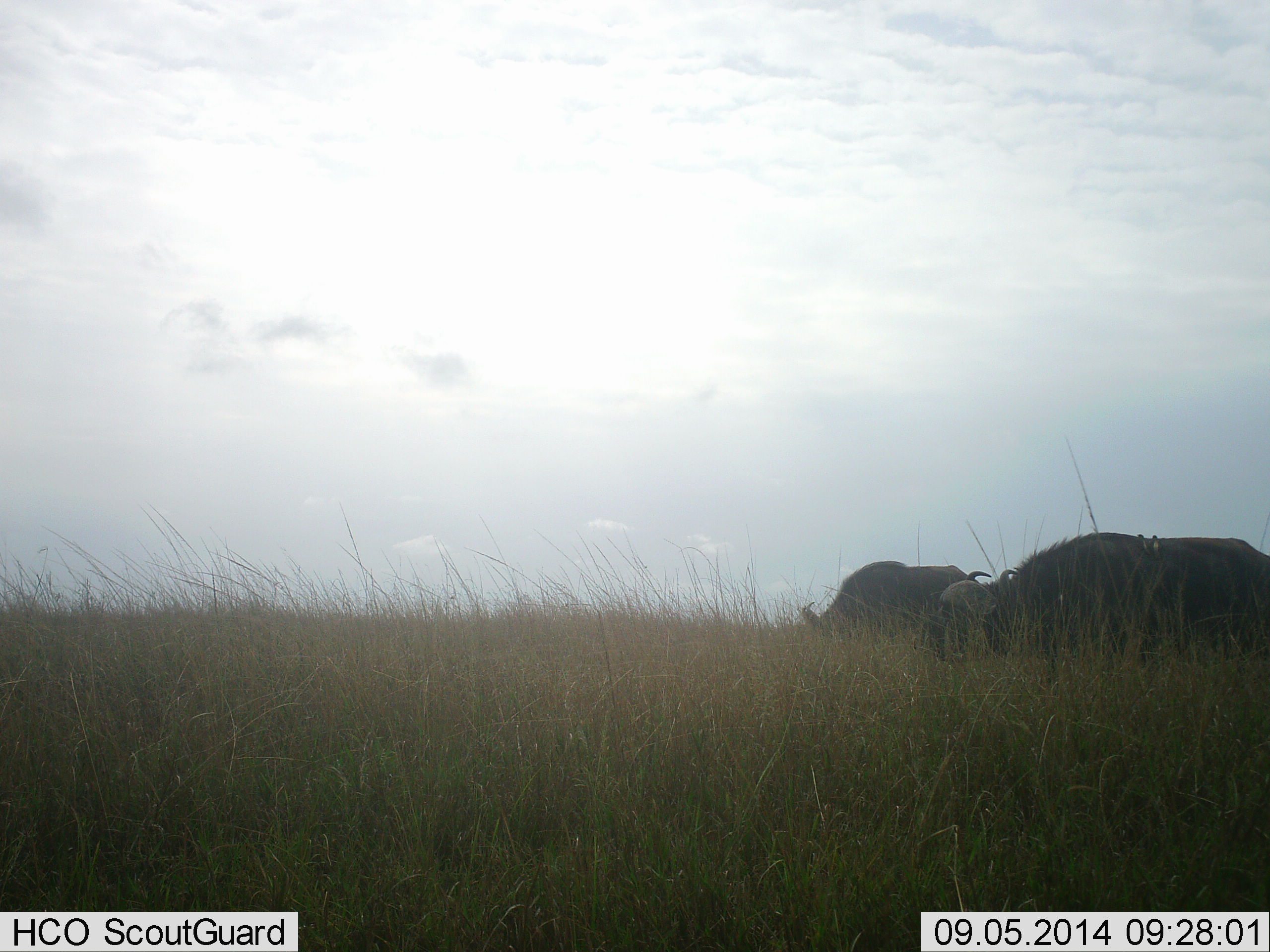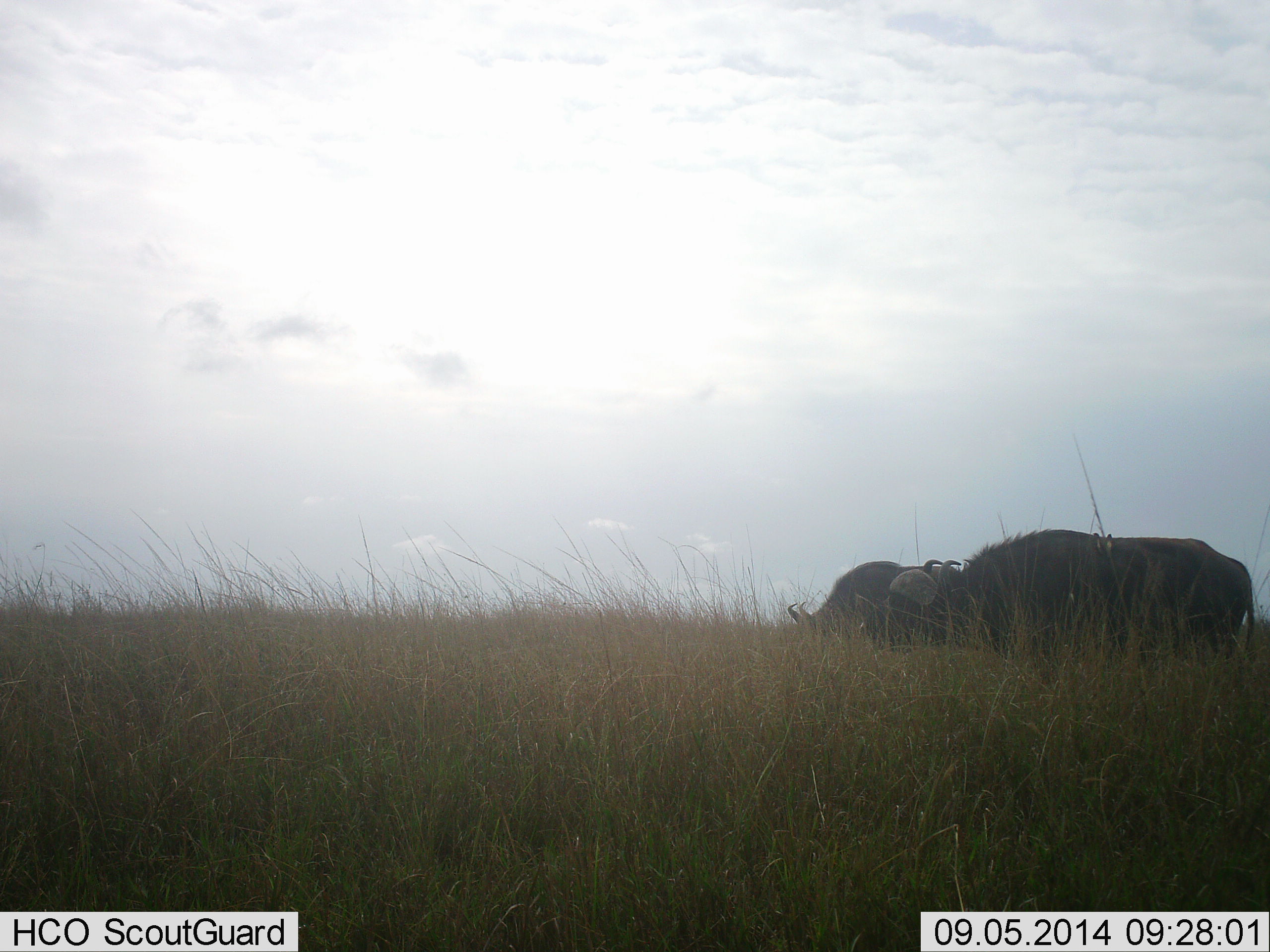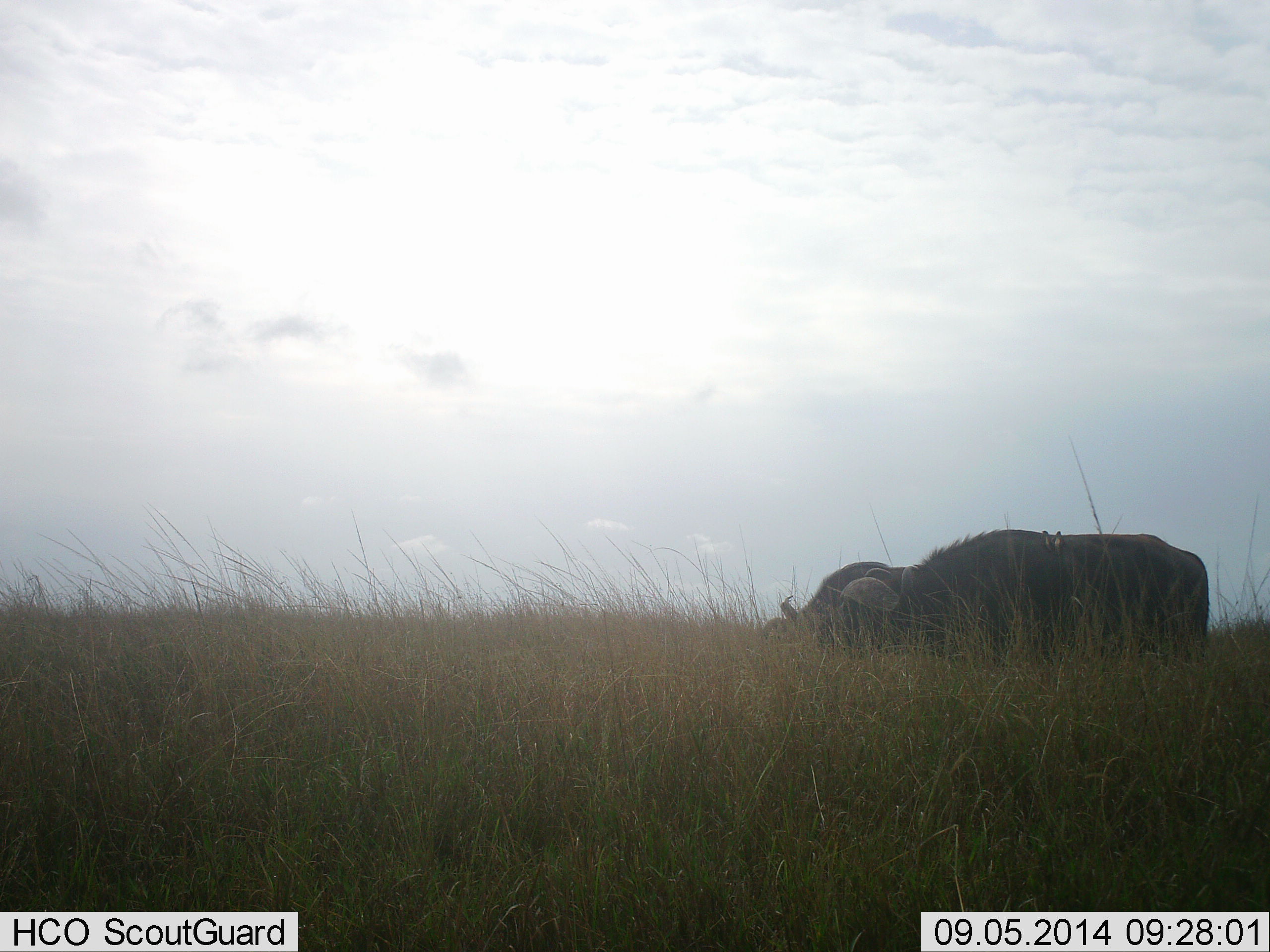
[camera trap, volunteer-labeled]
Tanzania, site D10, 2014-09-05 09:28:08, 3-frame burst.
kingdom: Animalia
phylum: Chordata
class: Mammalia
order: Artiodactyla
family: Bovidae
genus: Syncerus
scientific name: Syncerus caffer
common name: cape buffalo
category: buffalo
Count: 2.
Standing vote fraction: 0%.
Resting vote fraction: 0%.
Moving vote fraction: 64%.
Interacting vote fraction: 0%.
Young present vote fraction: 0%.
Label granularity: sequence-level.